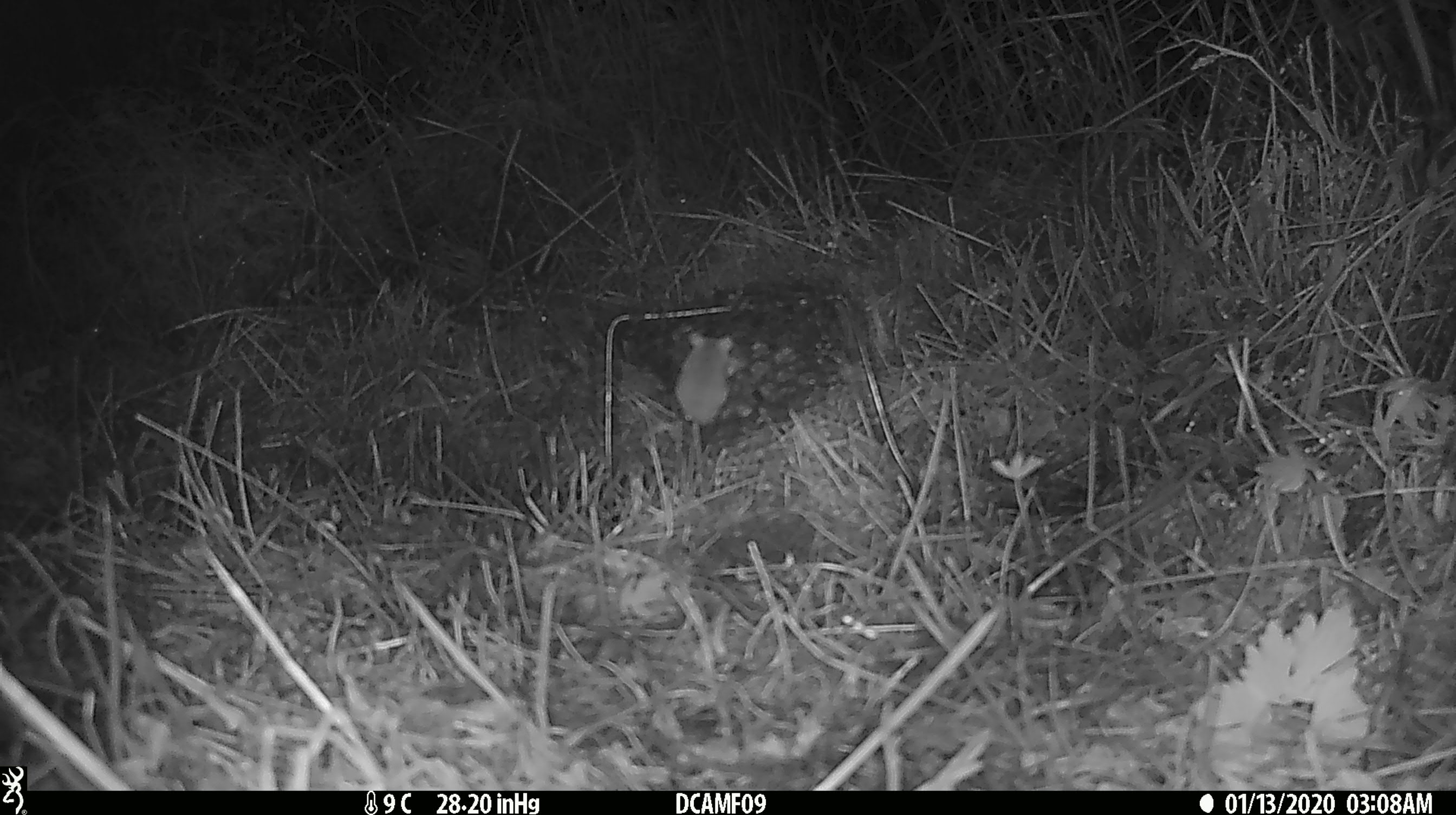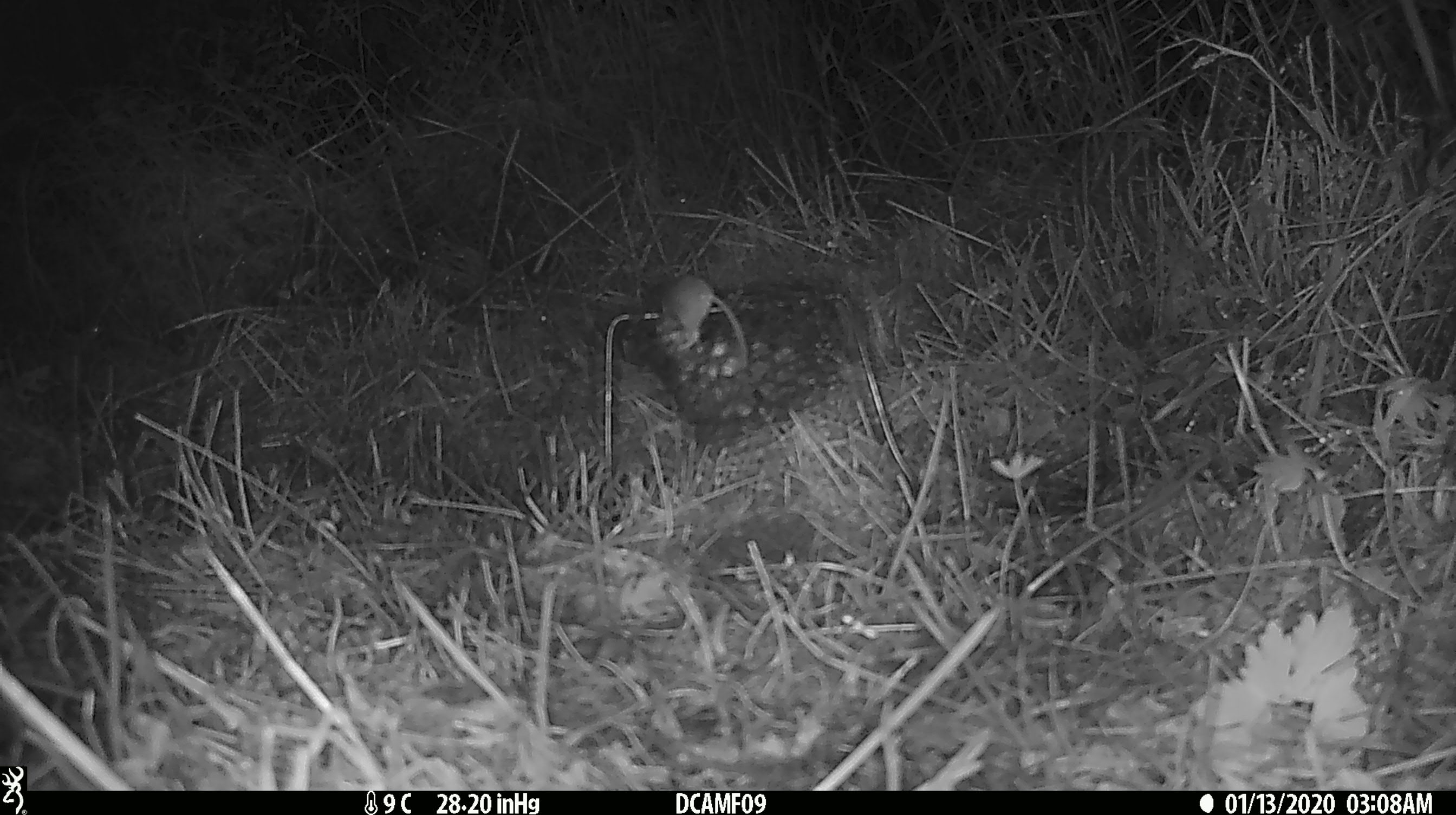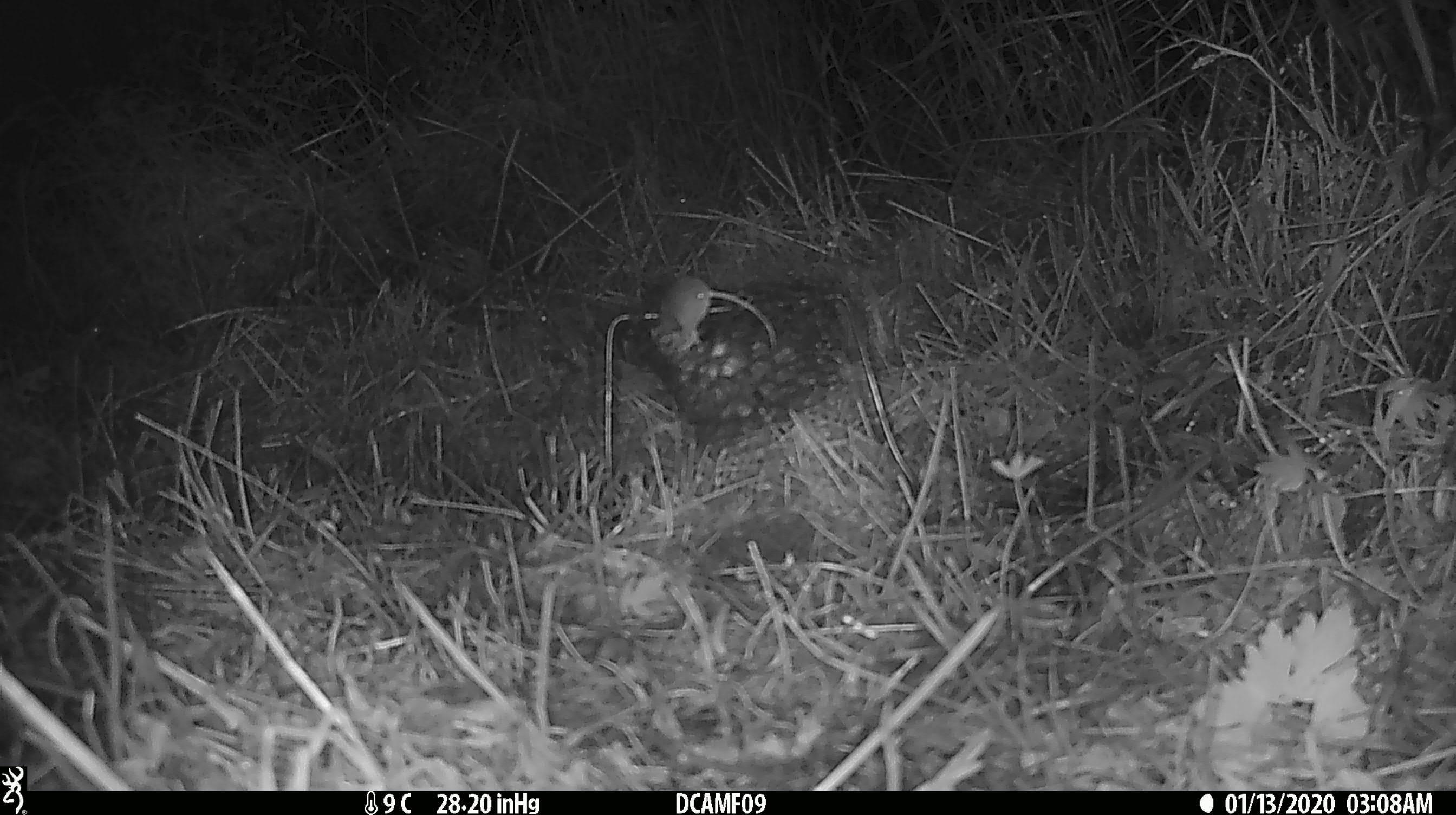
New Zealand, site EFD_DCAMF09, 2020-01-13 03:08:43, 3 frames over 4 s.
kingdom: Animalia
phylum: Chordata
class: Mammalia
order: Rodentia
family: Muridae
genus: Mus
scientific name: Mus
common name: mouse